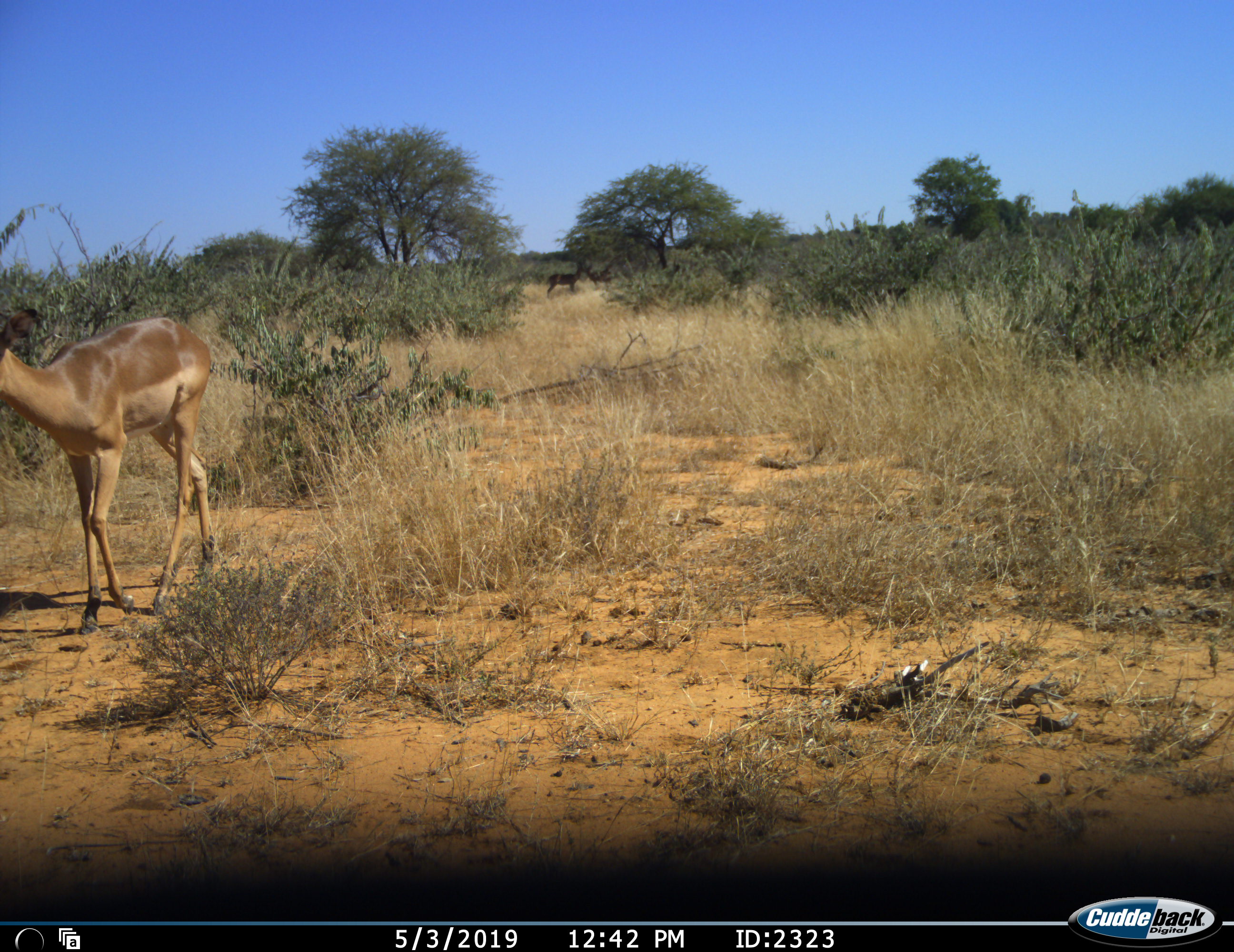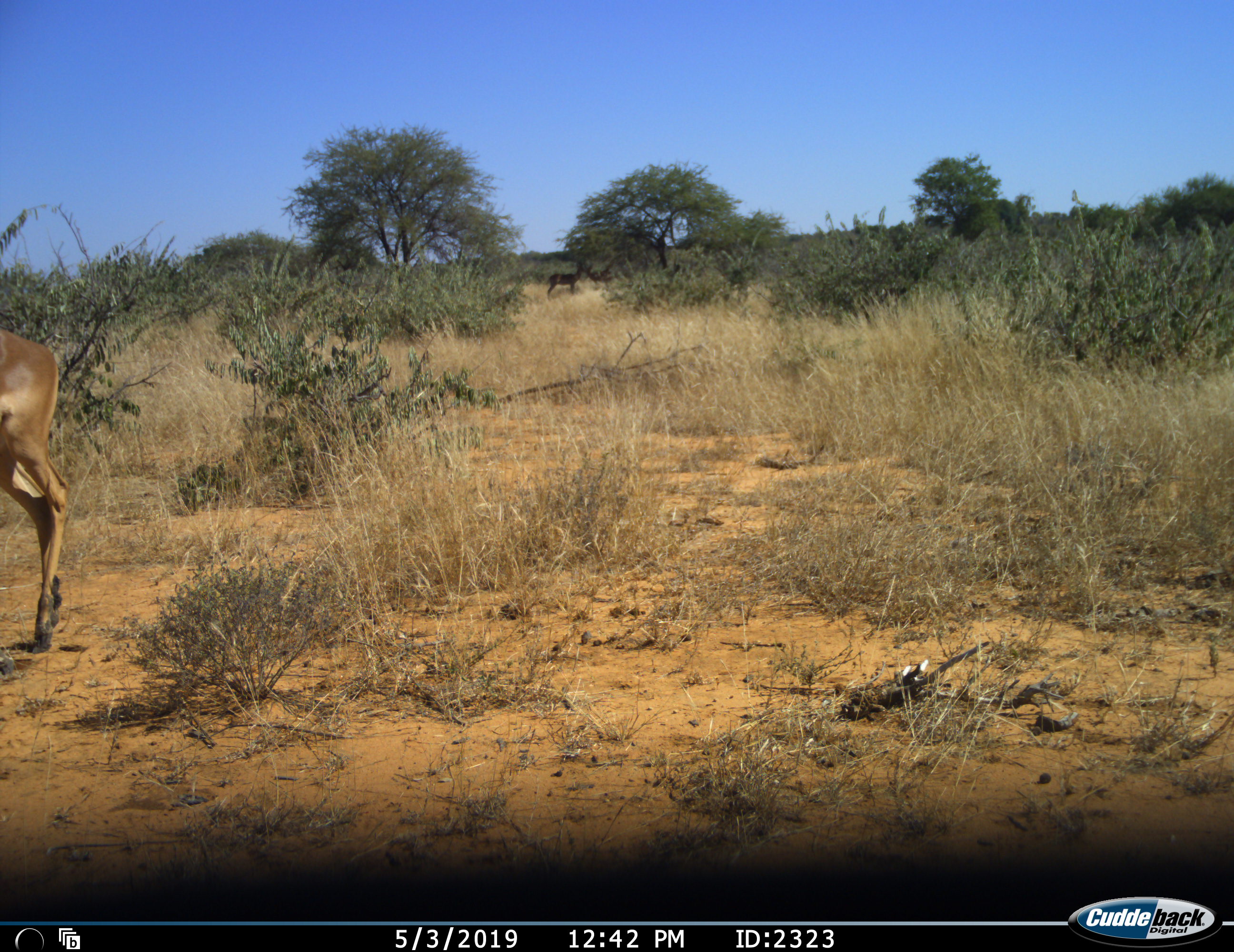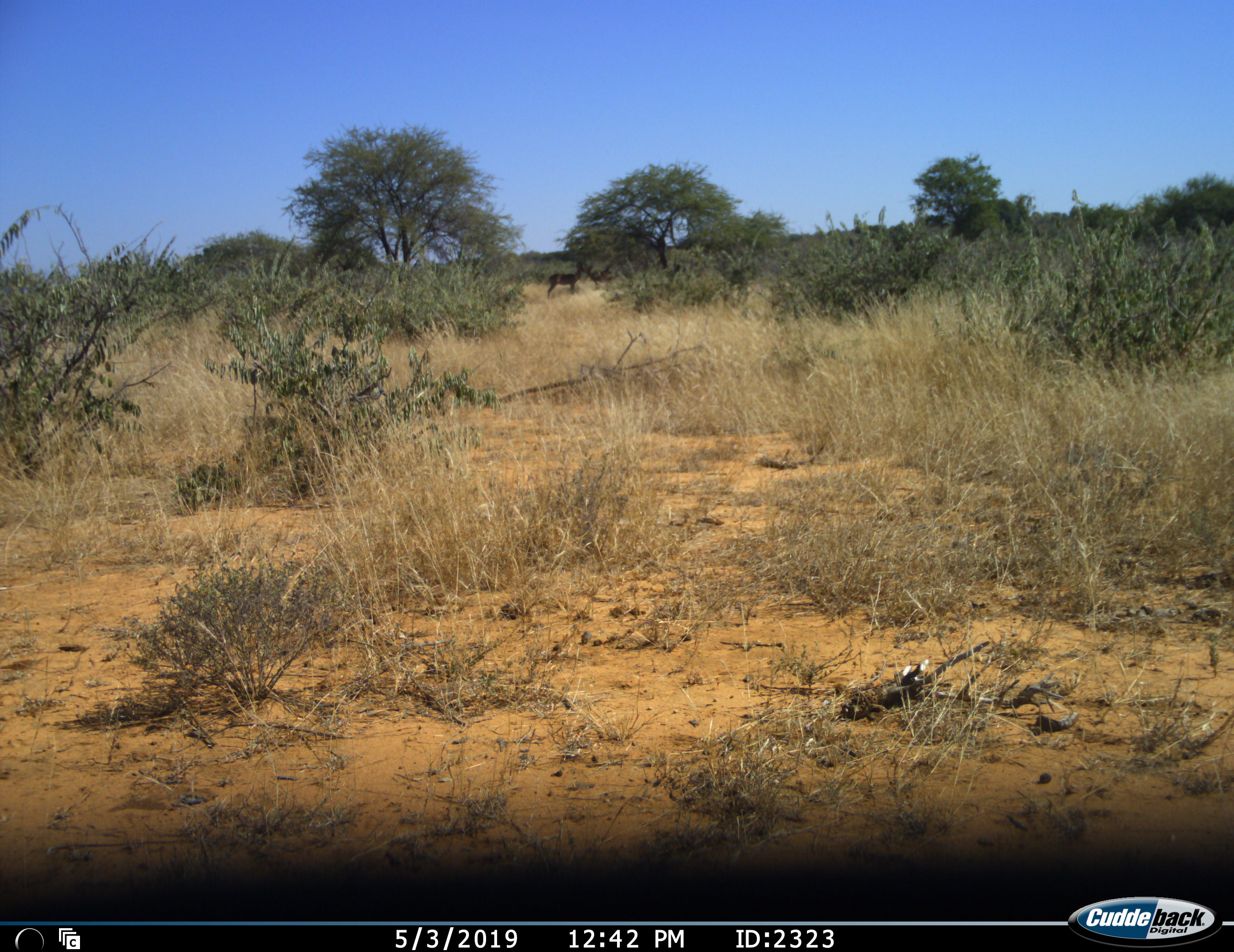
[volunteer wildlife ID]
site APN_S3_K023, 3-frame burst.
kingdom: Animalia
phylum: Chordata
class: Mammalia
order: Artiodactyla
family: Bovidae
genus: Aepyceros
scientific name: Aepyceros melampus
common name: impala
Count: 1.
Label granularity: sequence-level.